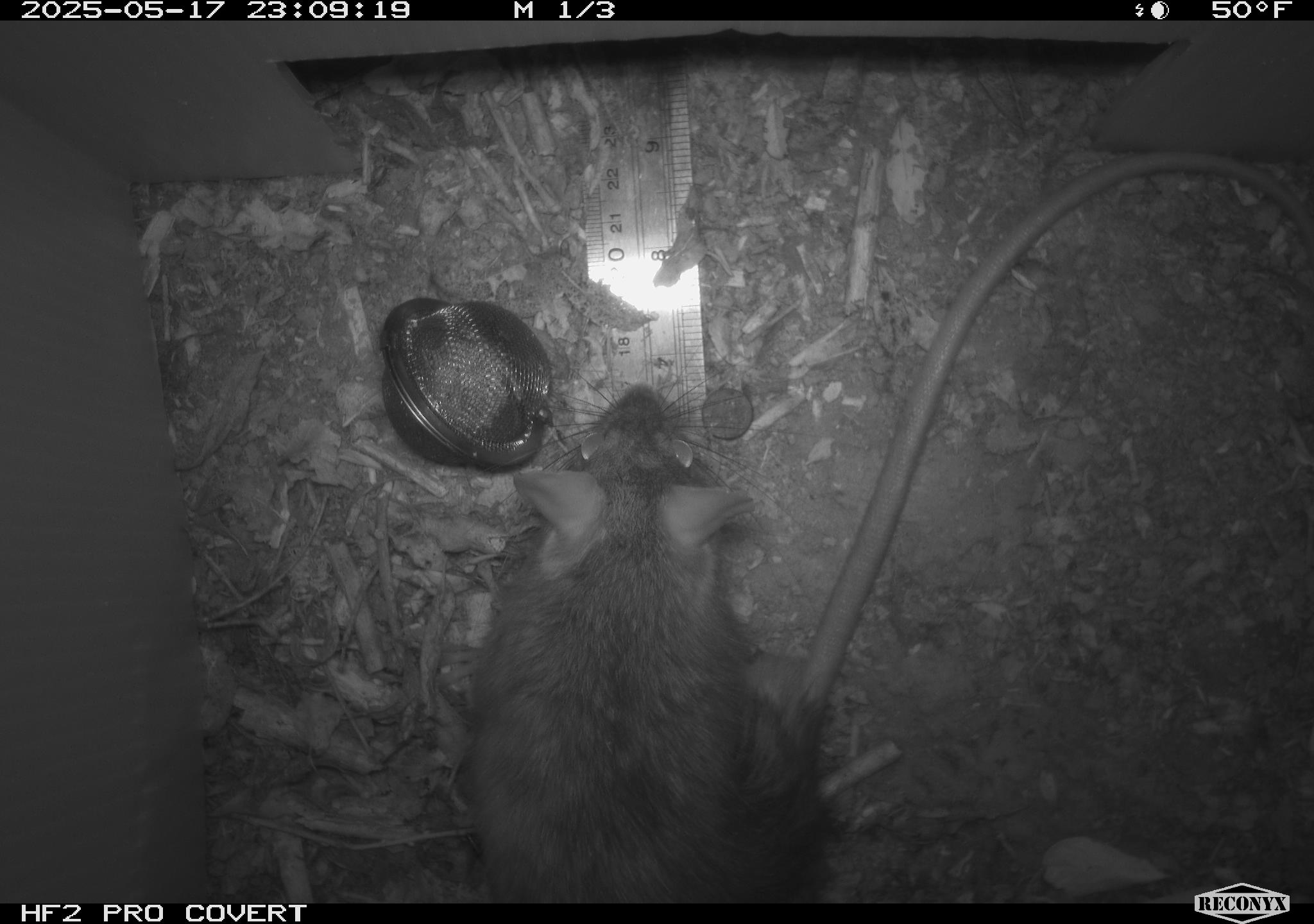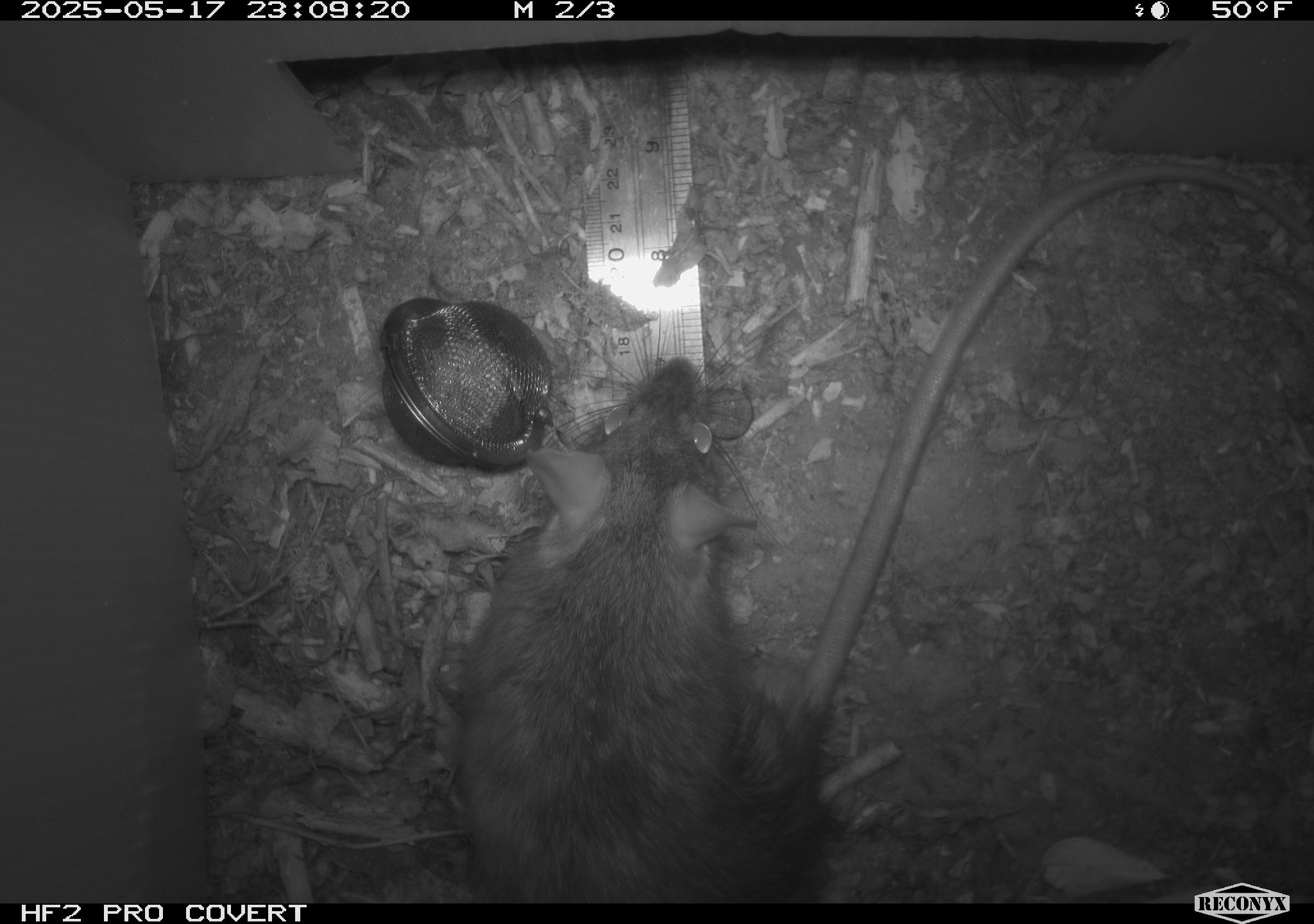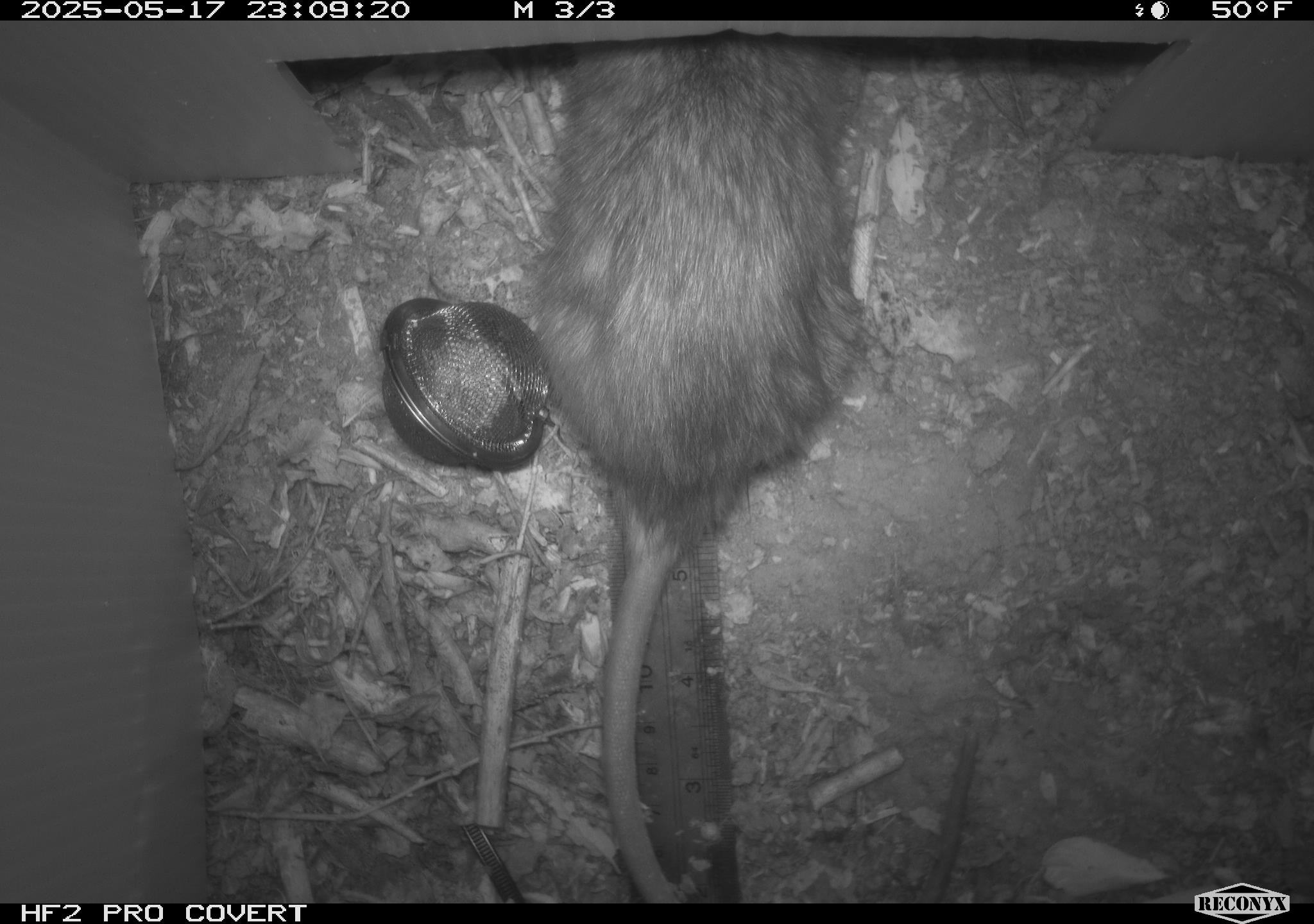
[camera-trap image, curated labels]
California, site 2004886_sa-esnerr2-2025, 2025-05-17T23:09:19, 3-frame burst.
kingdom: Animalia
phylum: Chordata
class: Mammalia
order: Rodentia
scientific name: Rodentia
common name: rodent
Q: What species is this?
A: Rodent (Rodentia).